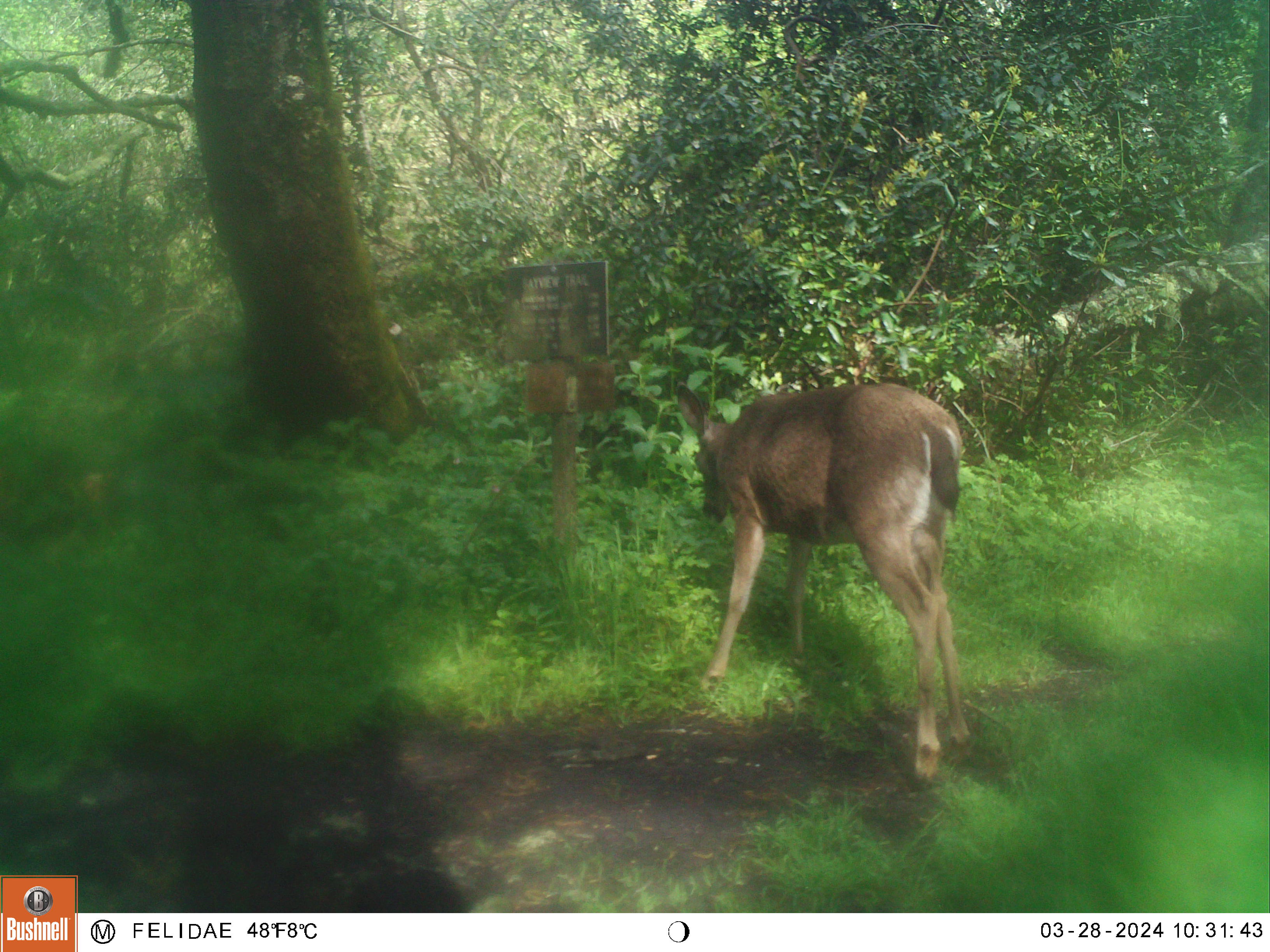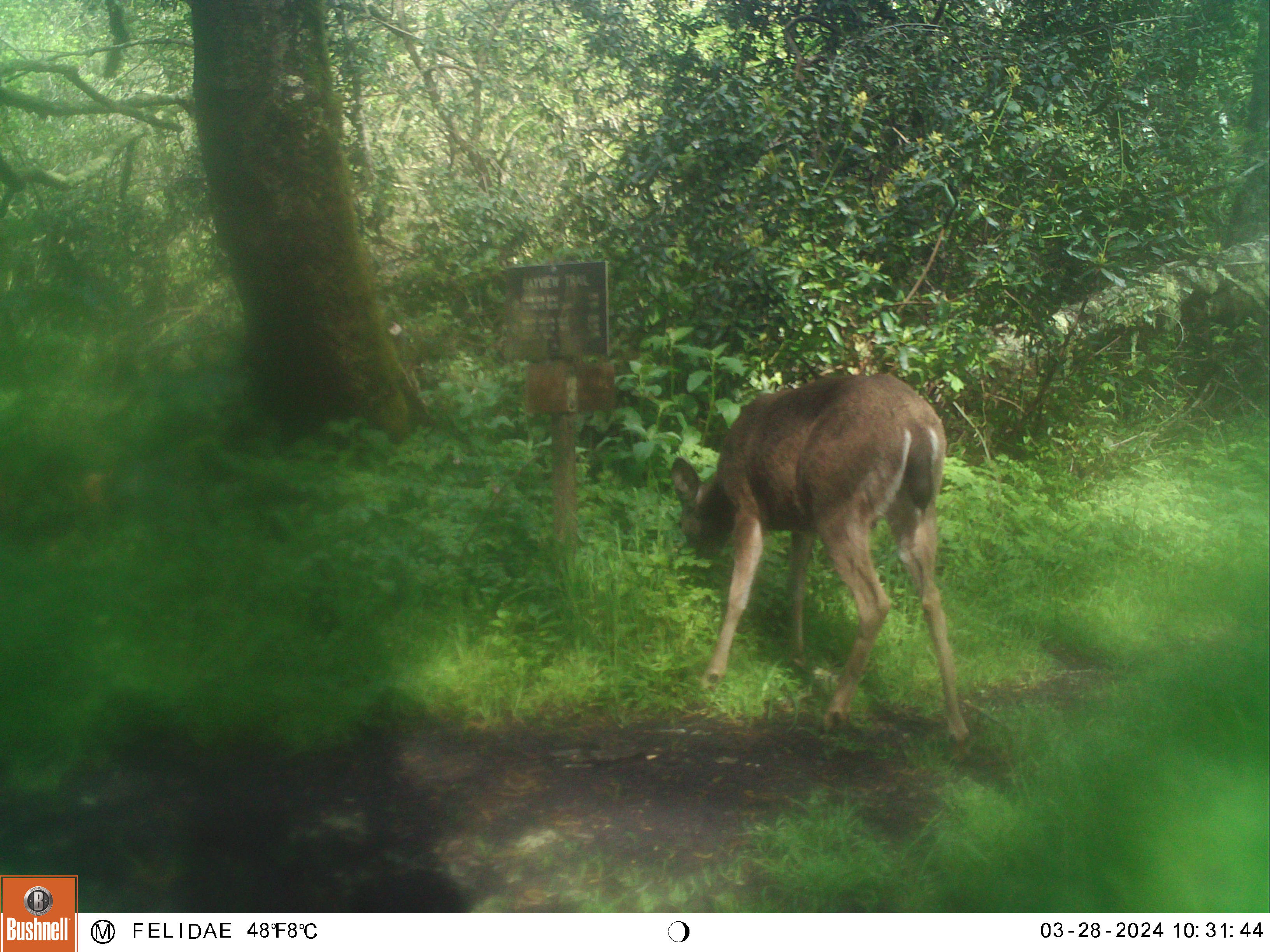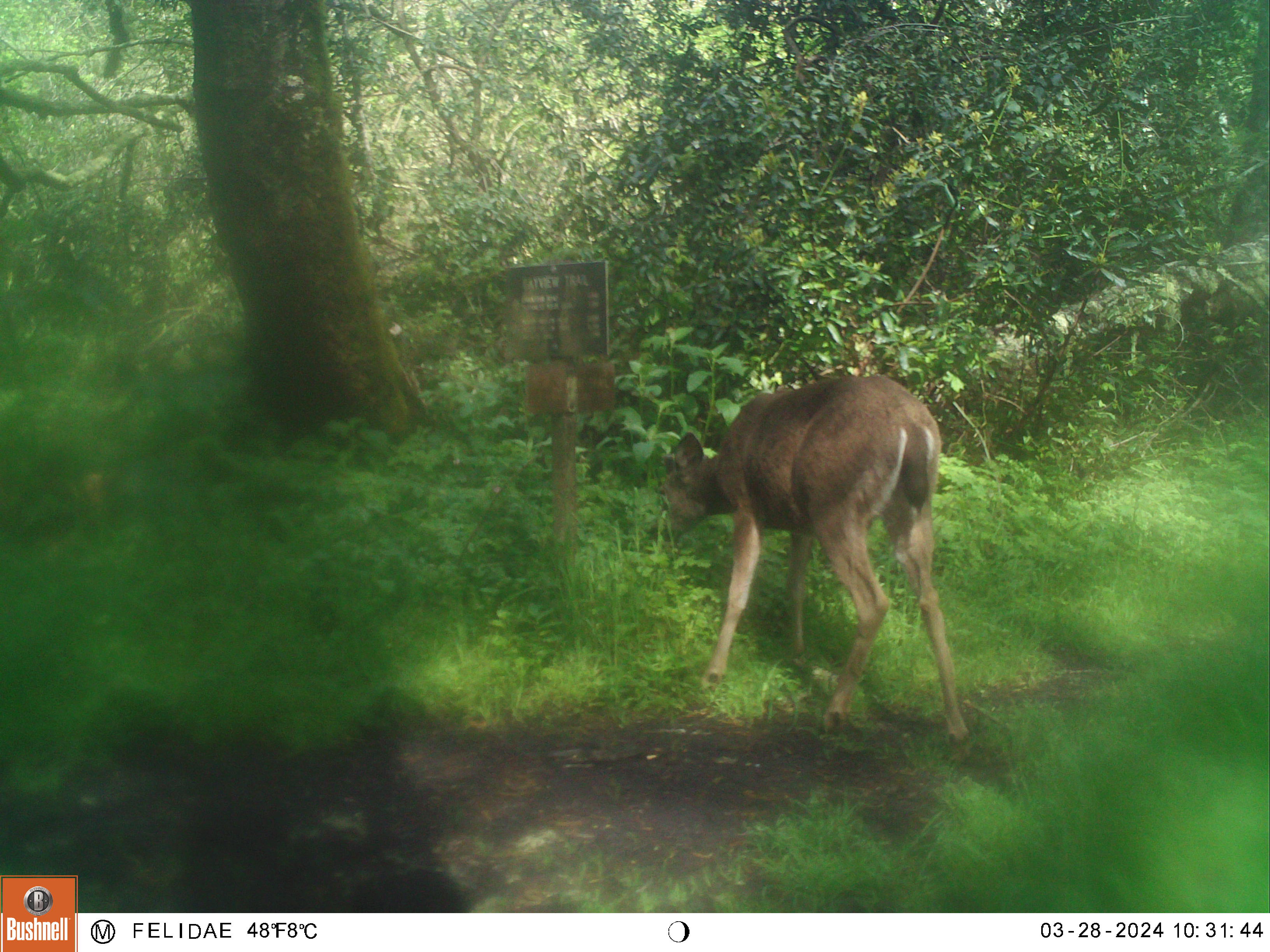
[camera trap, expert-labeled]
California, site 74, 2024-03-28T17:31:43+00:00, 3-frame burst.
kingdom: Animalia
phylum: Chordata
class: Mammalia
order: Artiodactyla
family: Cervidae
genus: Odocoileus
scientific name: Odocoileus hemionus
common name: mule deer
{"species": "mule deer (Odocoileus hemionus)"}